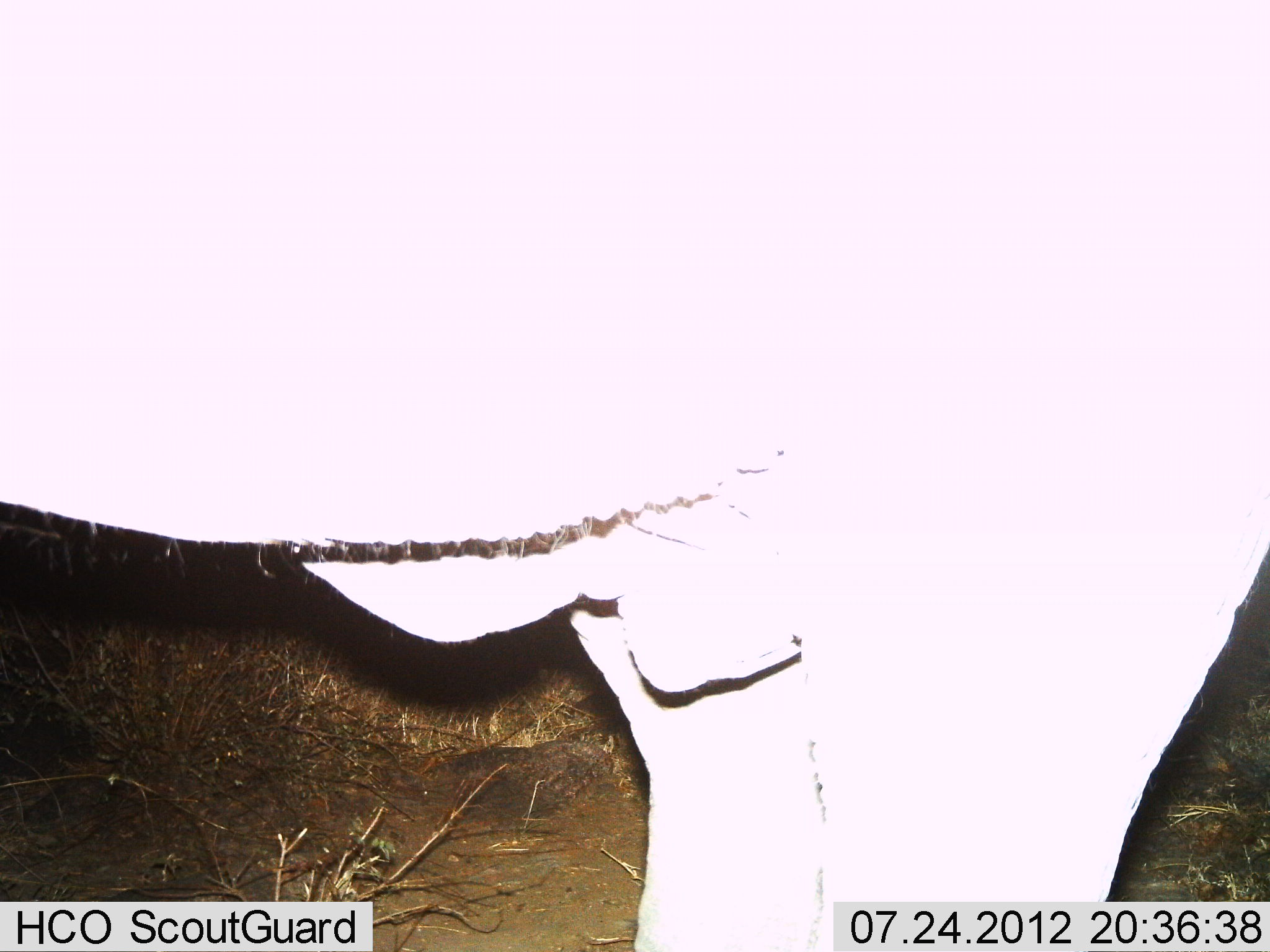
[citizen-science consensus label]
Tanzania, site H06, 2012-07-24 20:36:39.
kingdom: Animalia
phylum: Chordata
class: Mammalia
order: Proboscidea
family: Elephantidae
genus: Loxodonta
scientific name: Loxodonta africana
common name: african bush elephant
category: elephant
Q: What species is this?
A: Elephant (african bush elephant) (Loxodonta africana).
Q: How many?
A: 1.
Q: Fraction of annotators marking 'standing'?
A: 100%.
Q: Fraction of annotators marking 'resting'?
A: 0%.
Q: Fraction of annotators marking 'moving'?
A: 0%.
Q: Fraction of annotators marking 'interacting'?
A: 0%.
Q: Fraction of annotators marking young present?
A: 0%.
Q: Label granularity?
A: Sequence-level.